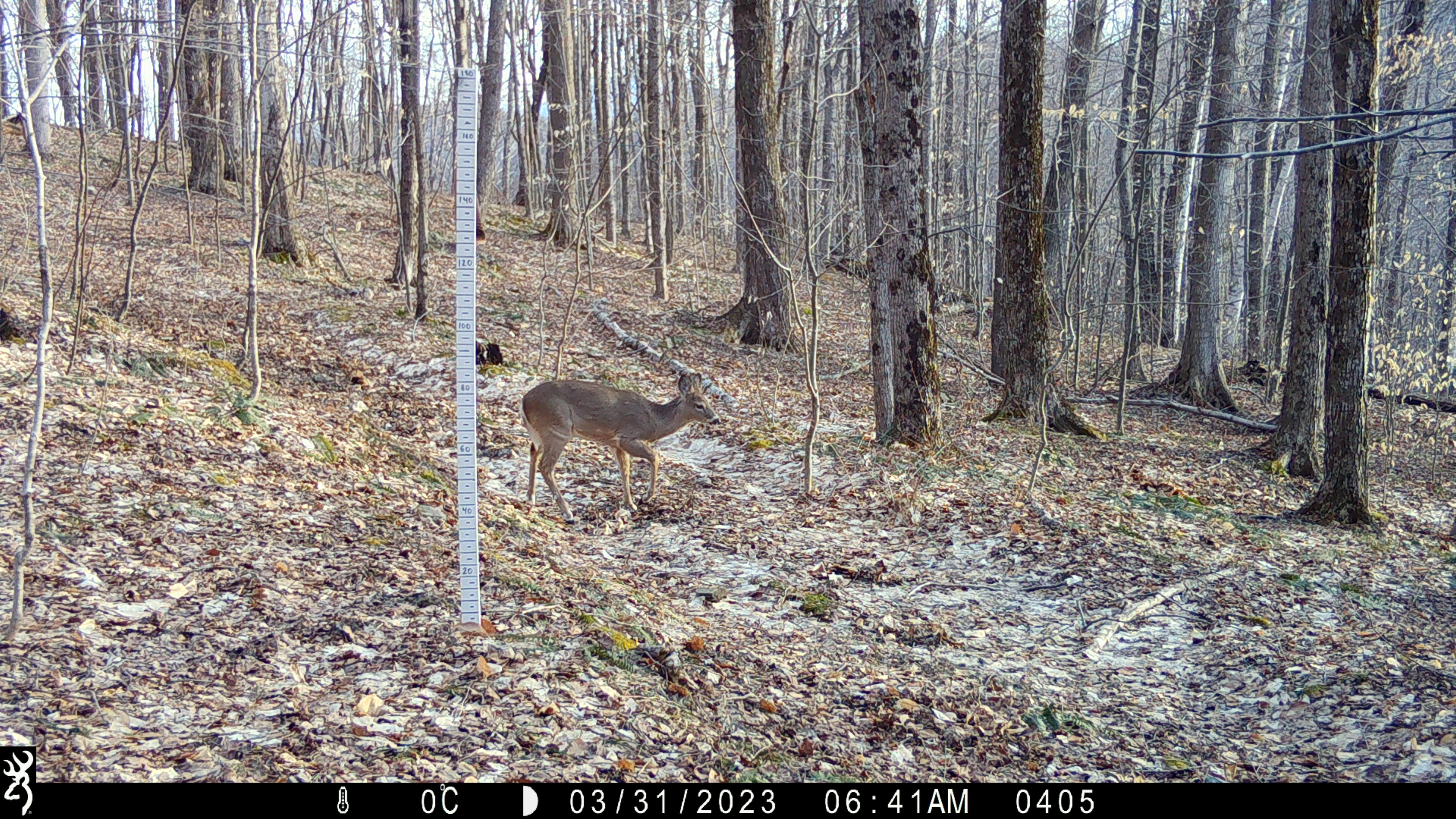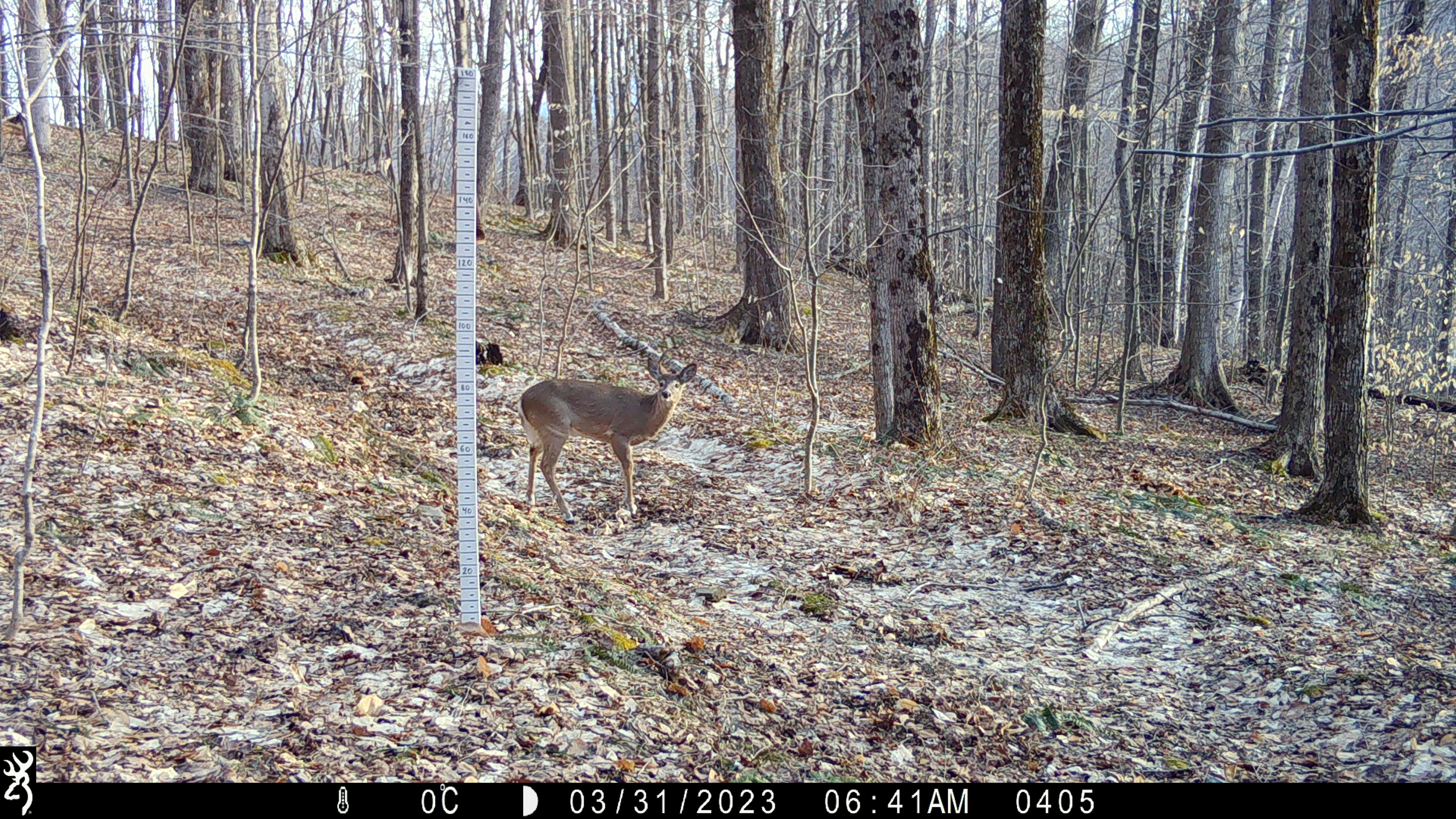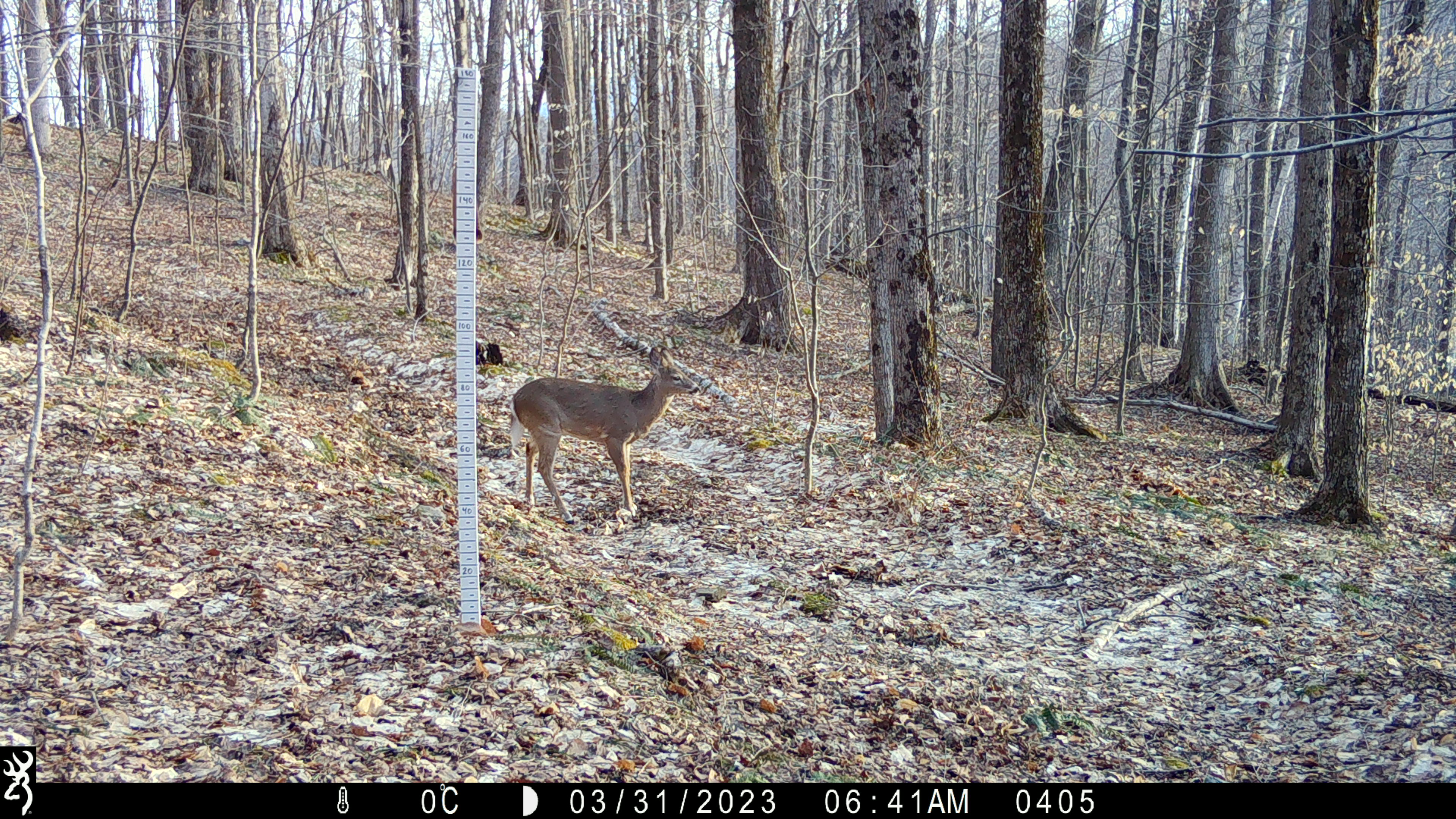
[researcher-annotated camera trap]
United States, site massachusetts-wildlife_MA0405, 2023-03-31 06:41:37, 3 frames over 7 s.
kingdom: Animalia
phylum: Chordata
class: Mammalia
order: Artiodactyla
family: Cervidae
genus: Odocoileus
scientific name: Odocoileus virginianus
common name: white-tailed deer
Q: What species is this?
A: White-tailed deer (Odocoileus virginianus).